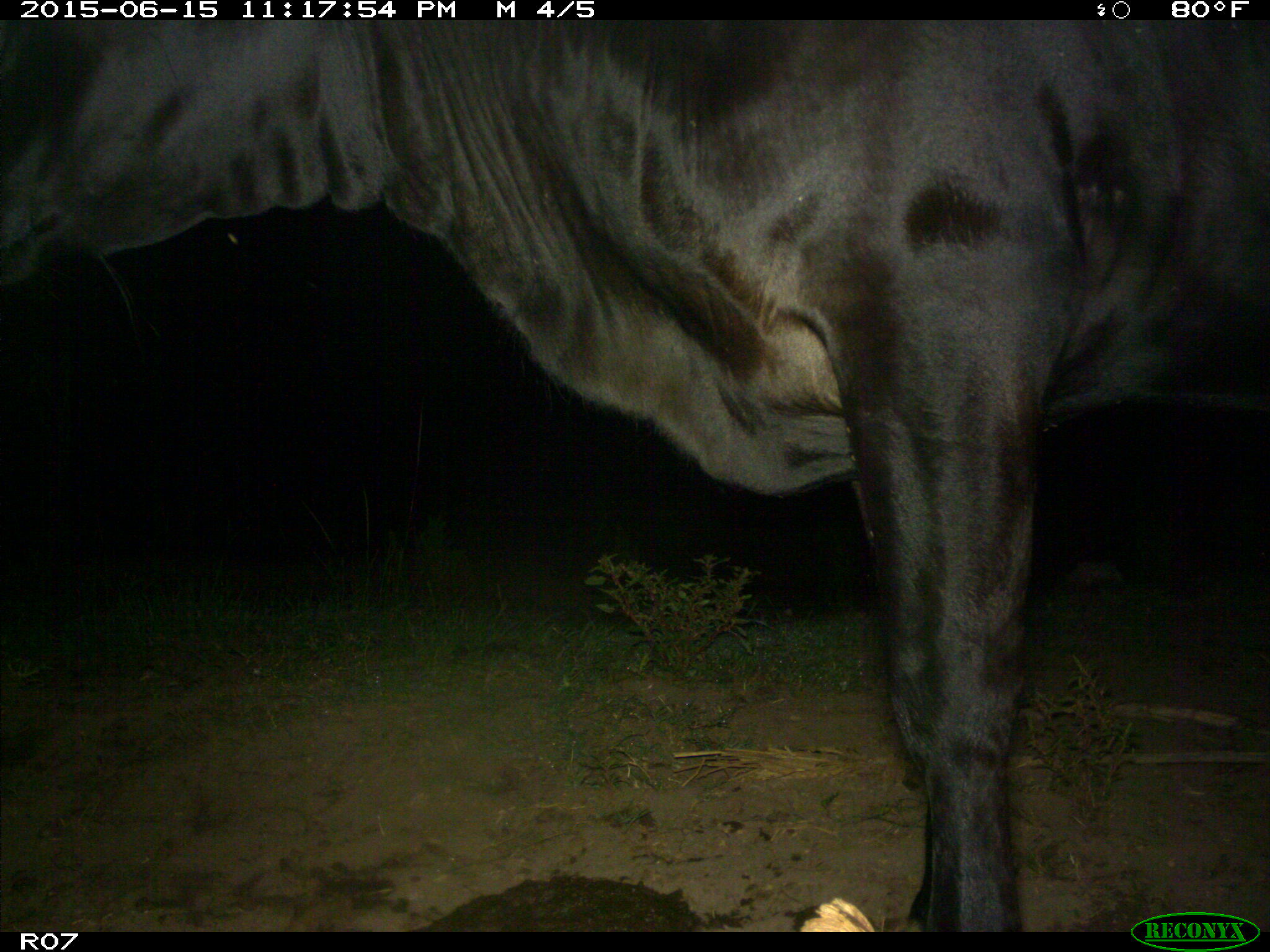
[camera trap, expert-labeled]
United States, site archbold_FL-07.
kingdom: Animalia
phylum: Chordata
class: Mammalia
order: Artiodactyla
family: Bovidae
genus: Bos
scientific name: Bos taurus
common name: domestic cow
Bos taurus (domestic cow).